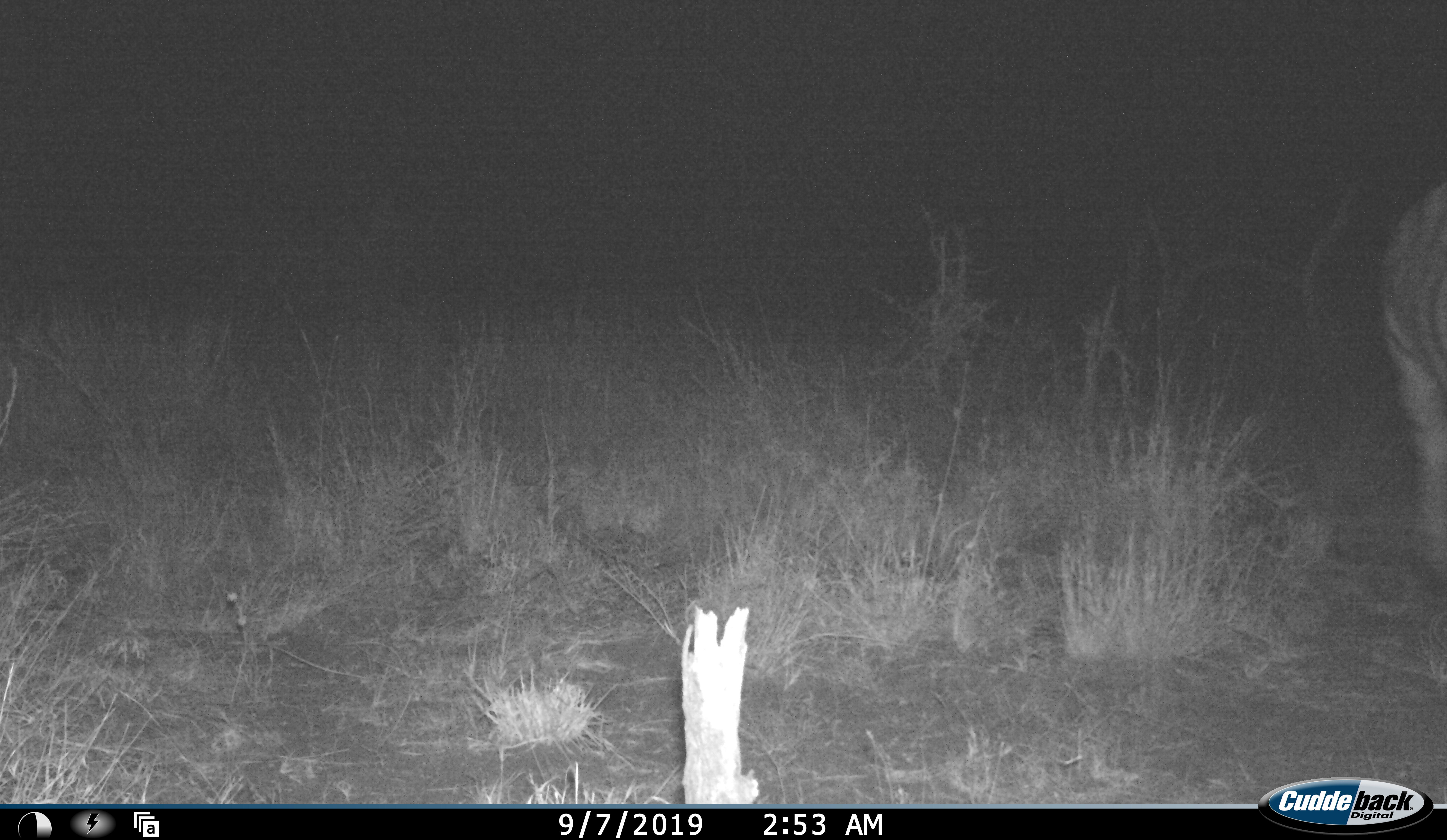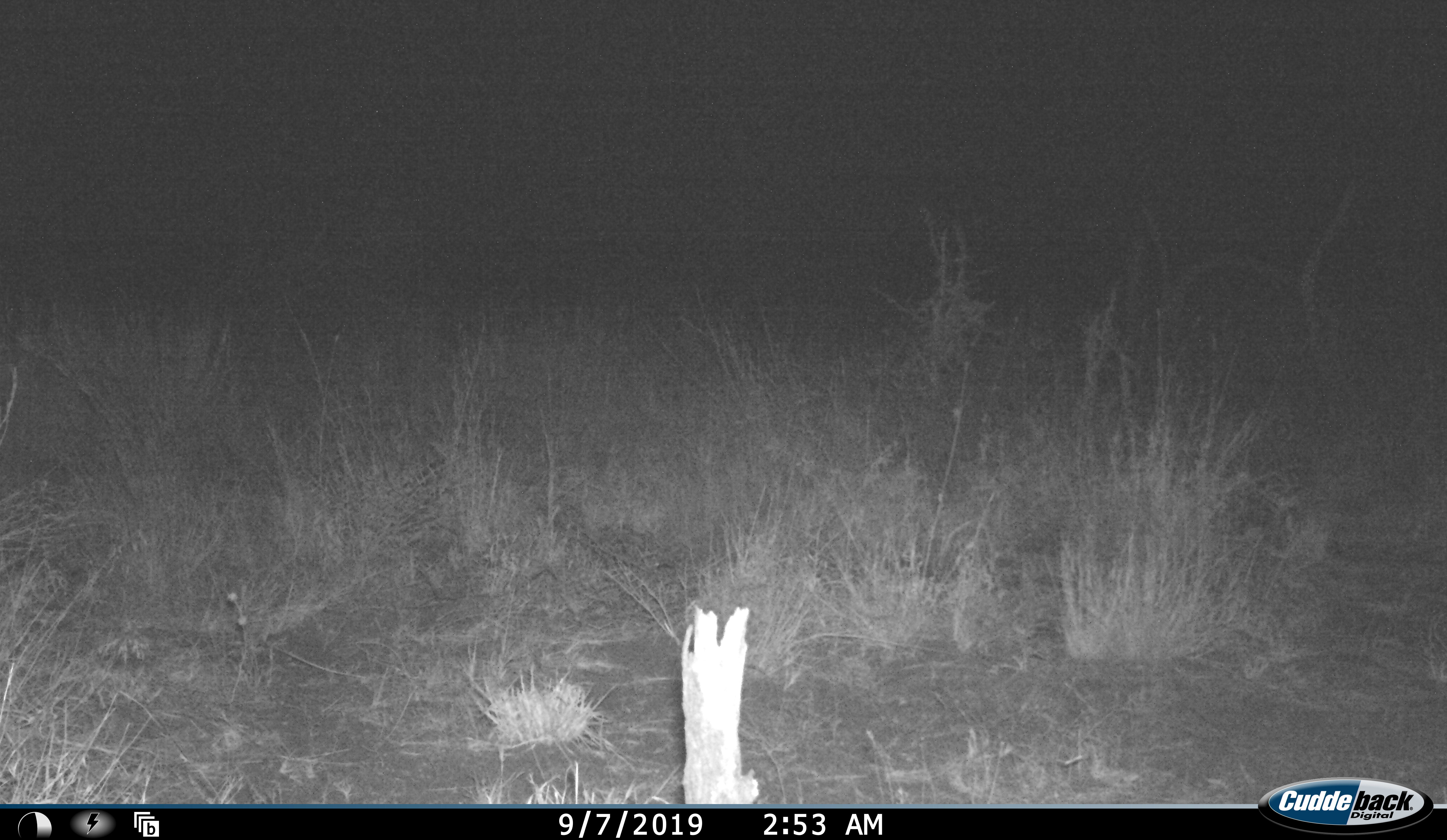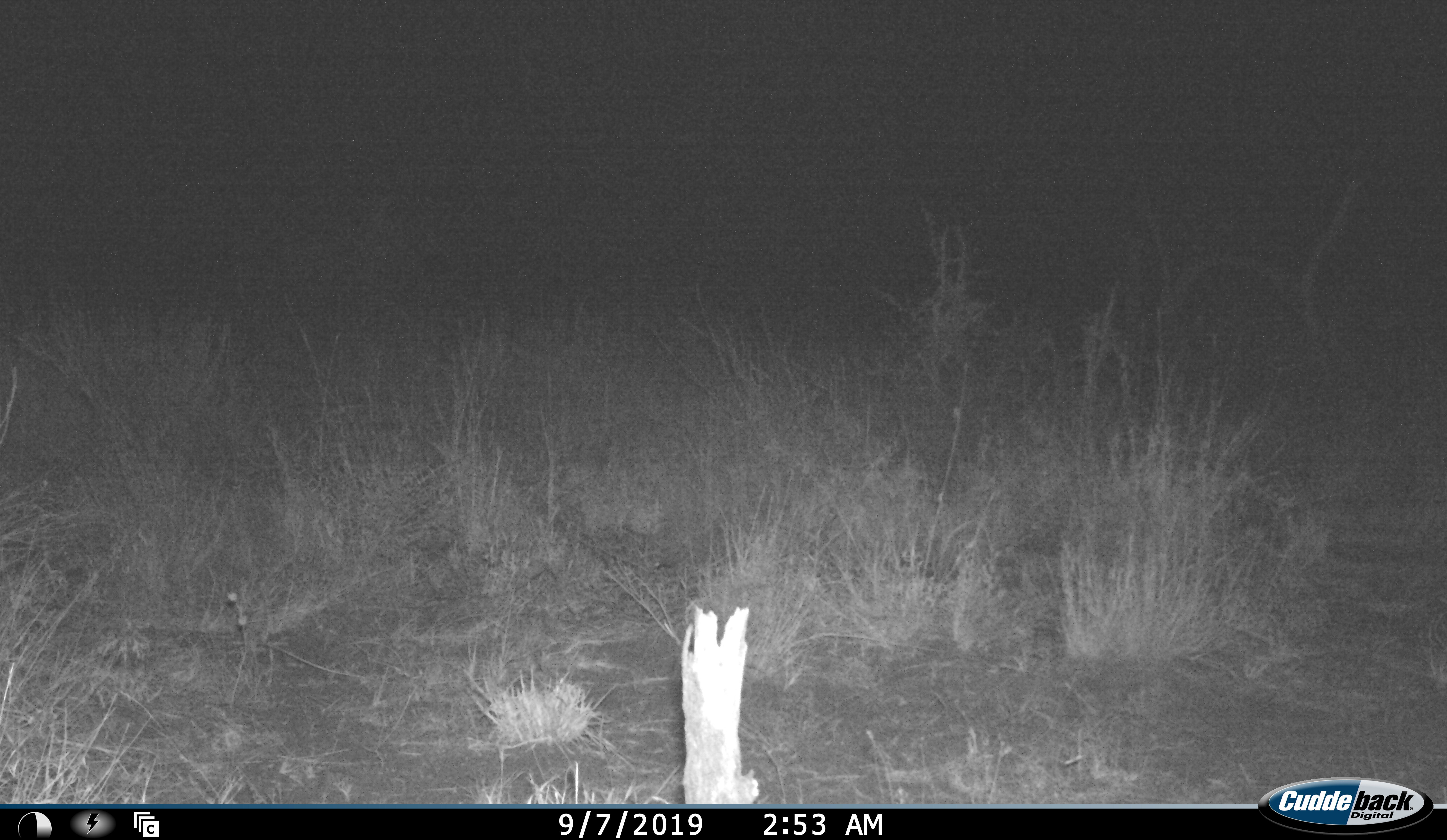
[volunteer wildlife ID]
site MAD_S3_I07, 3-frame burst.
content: unidentified animal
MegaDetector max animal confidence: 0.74